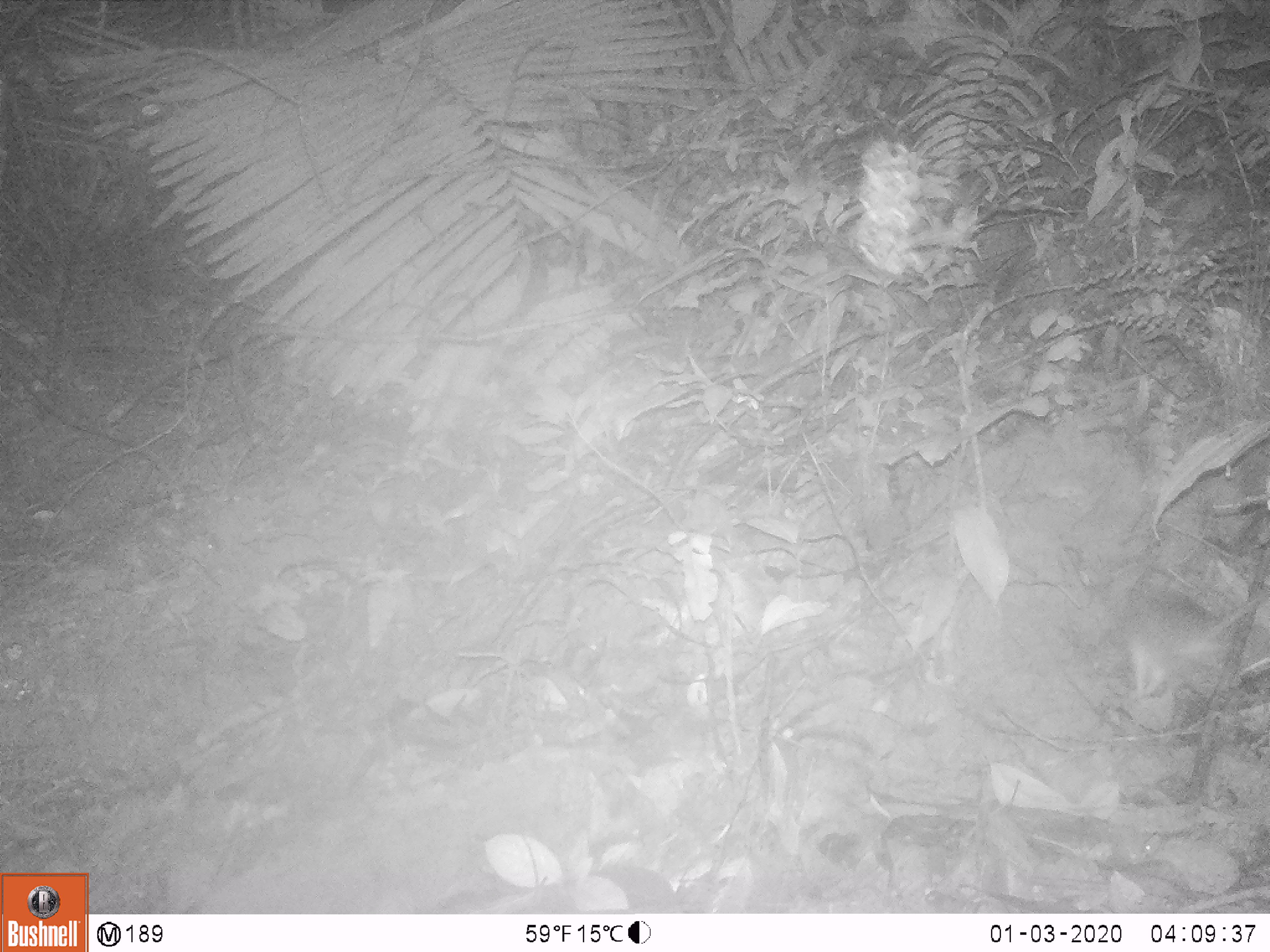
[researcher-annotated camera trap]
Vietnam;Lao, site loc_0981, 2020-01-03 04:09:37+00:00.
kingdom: Animalia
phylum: Chordata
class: Mammalia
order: Rodentia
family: Muridae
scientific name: Muridae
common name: old-world mice and rats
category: unidentified murid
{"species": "unidentified murid (old-world mice and rats) (Muridae)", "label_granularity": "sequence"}